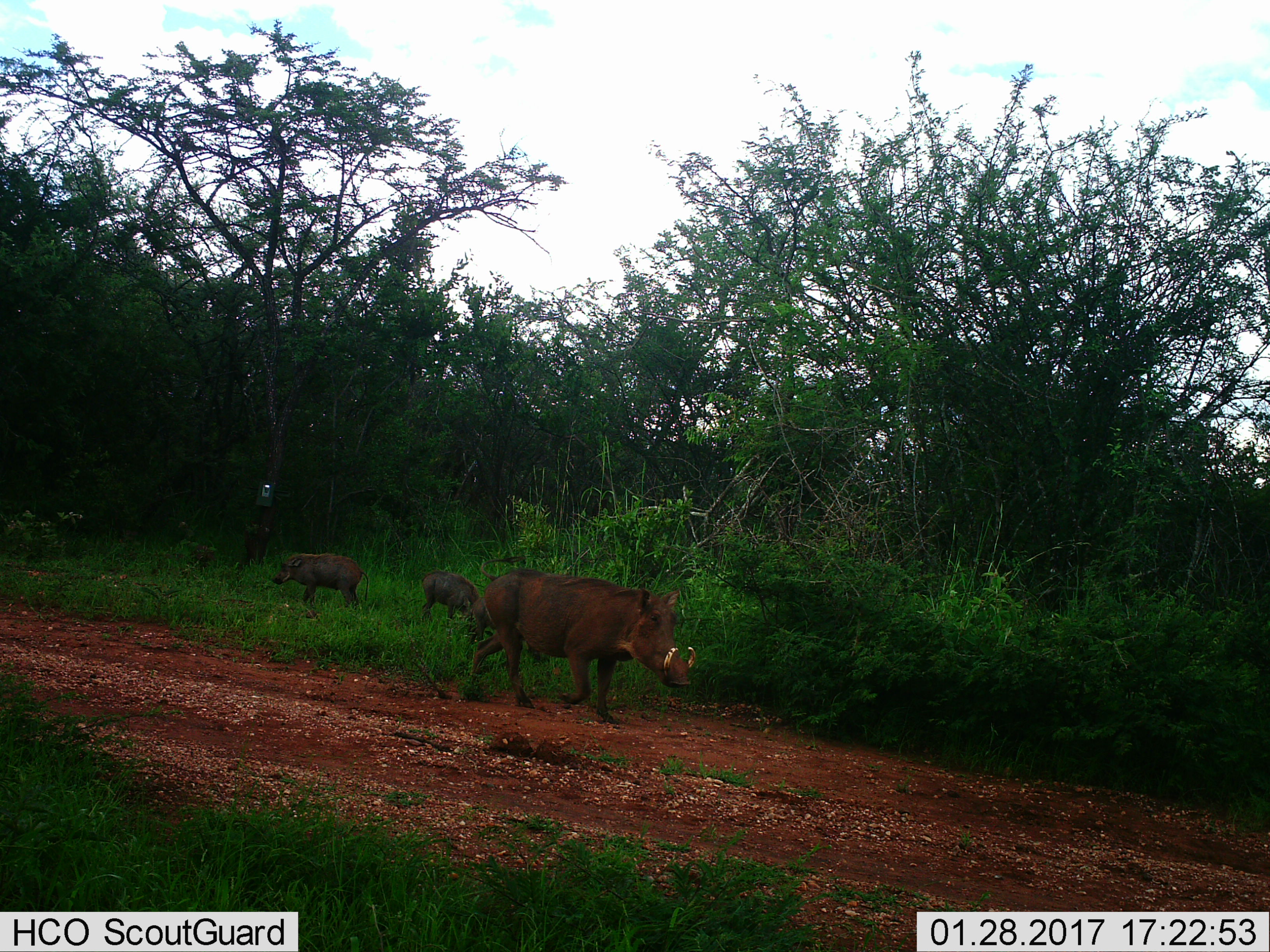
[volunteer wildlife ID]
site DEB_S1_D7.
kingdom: Animalia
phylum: Chordata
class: Mammalia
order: Artiodactyla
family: Suidae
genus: Phacochoerus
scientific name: Phacochoerus africanus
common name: warthog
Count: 4.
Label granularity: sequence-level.